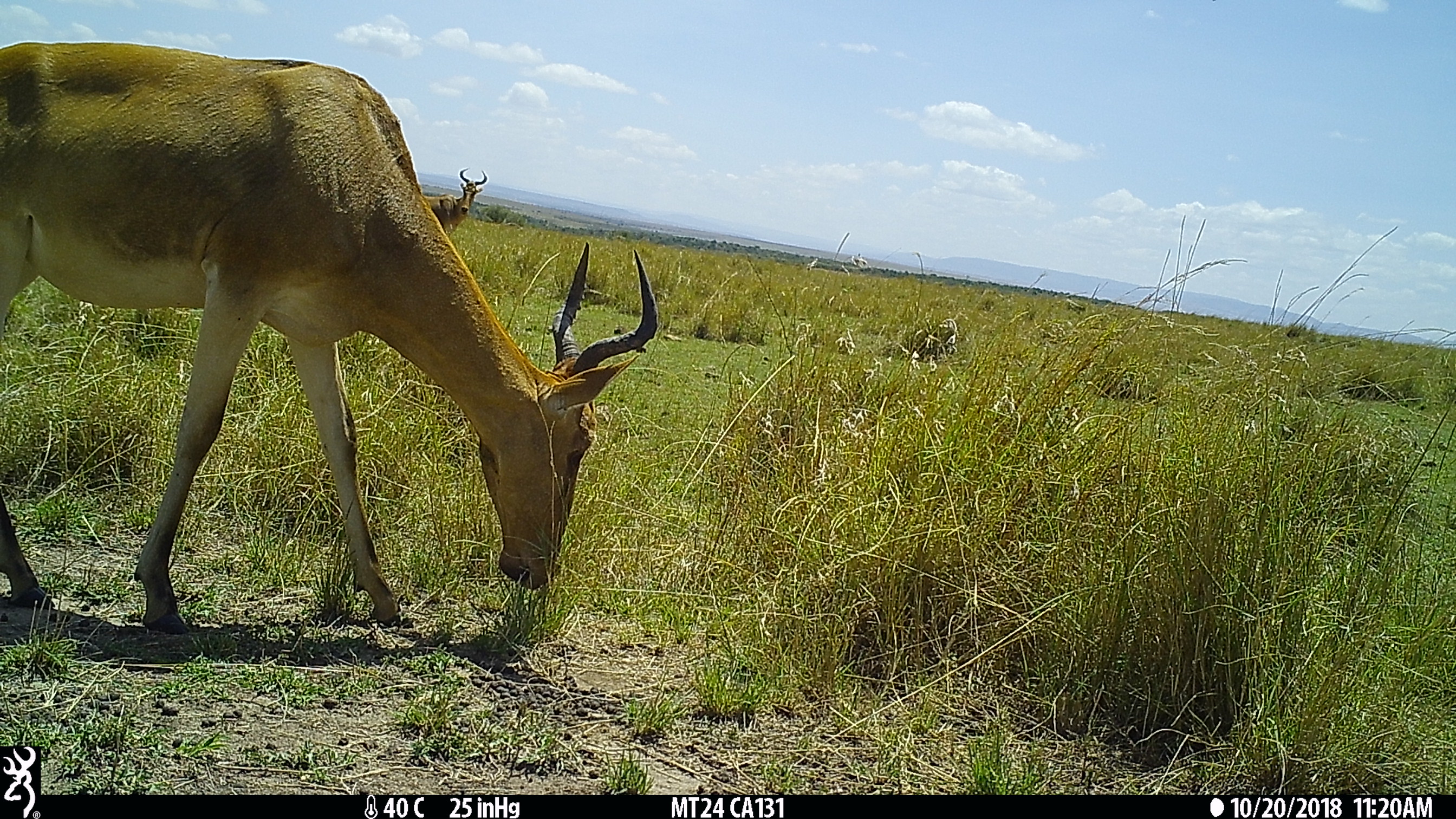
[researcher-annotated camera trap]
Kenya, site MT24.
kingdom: Animalia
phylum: Chordata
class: Mammalia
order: Artiodactyla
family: Bovidae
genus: Alcelaphus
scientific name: Alcelaphus buselaphus cokii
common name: coke's hartebeest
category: hartebeest cokes